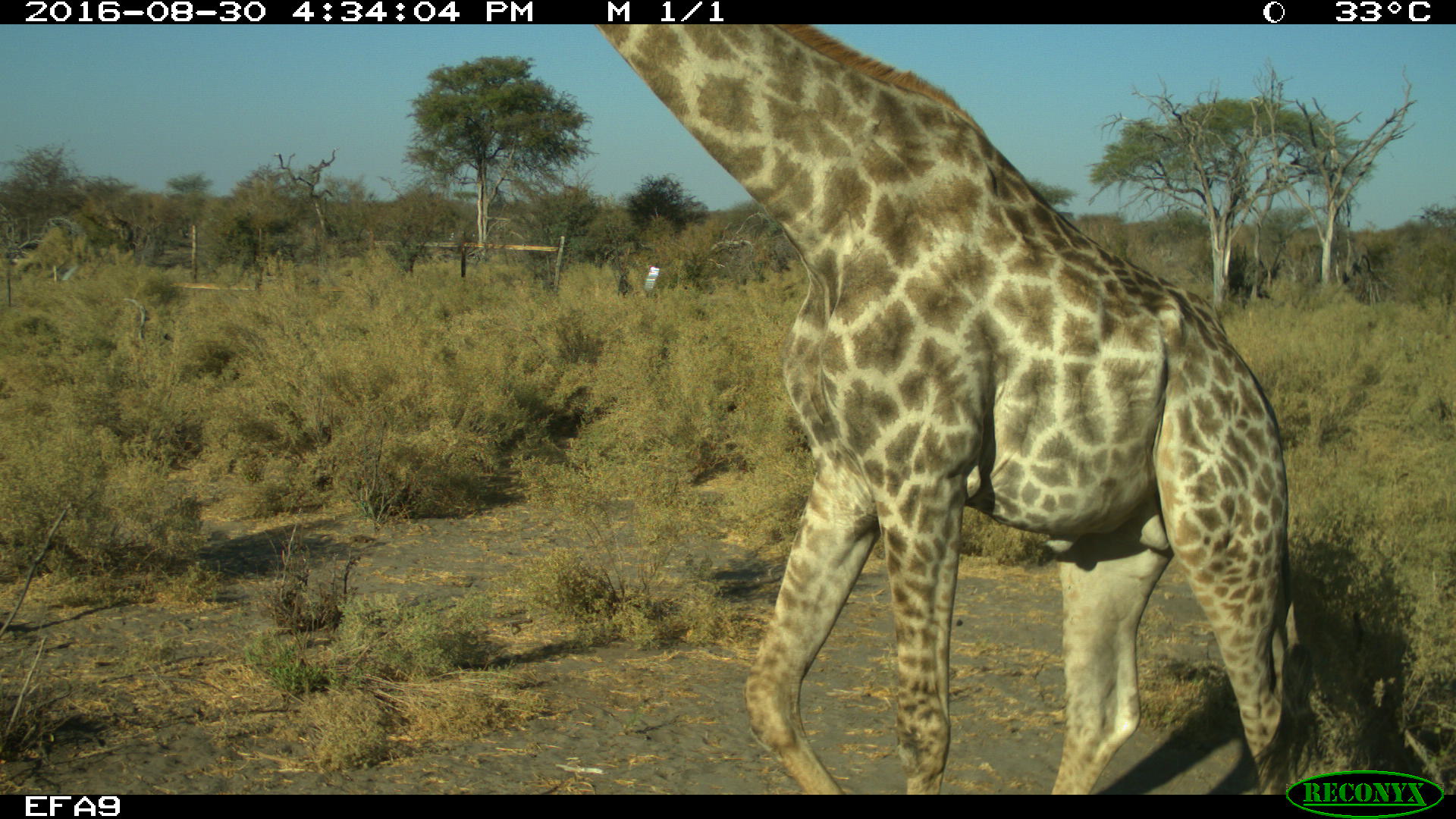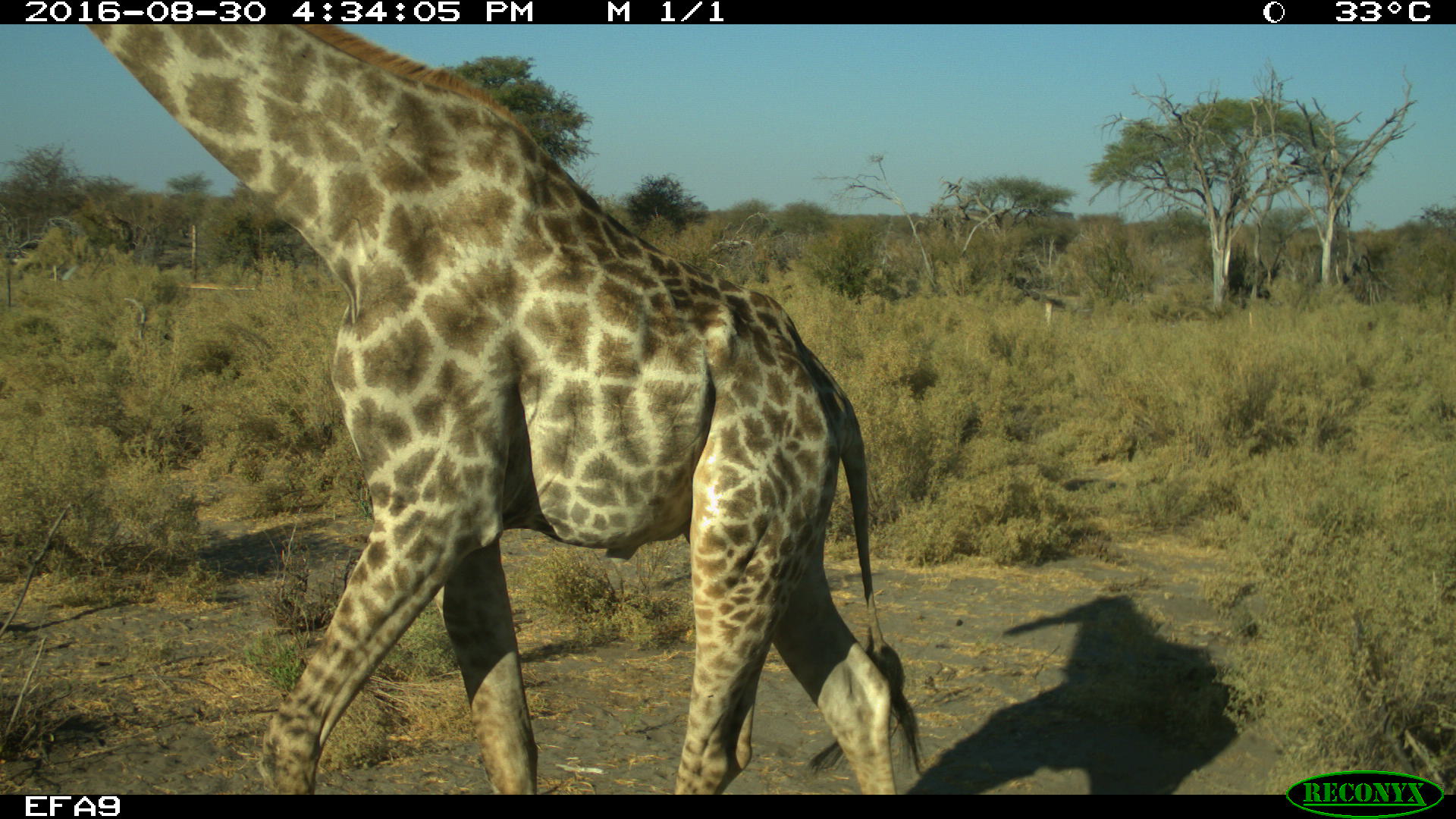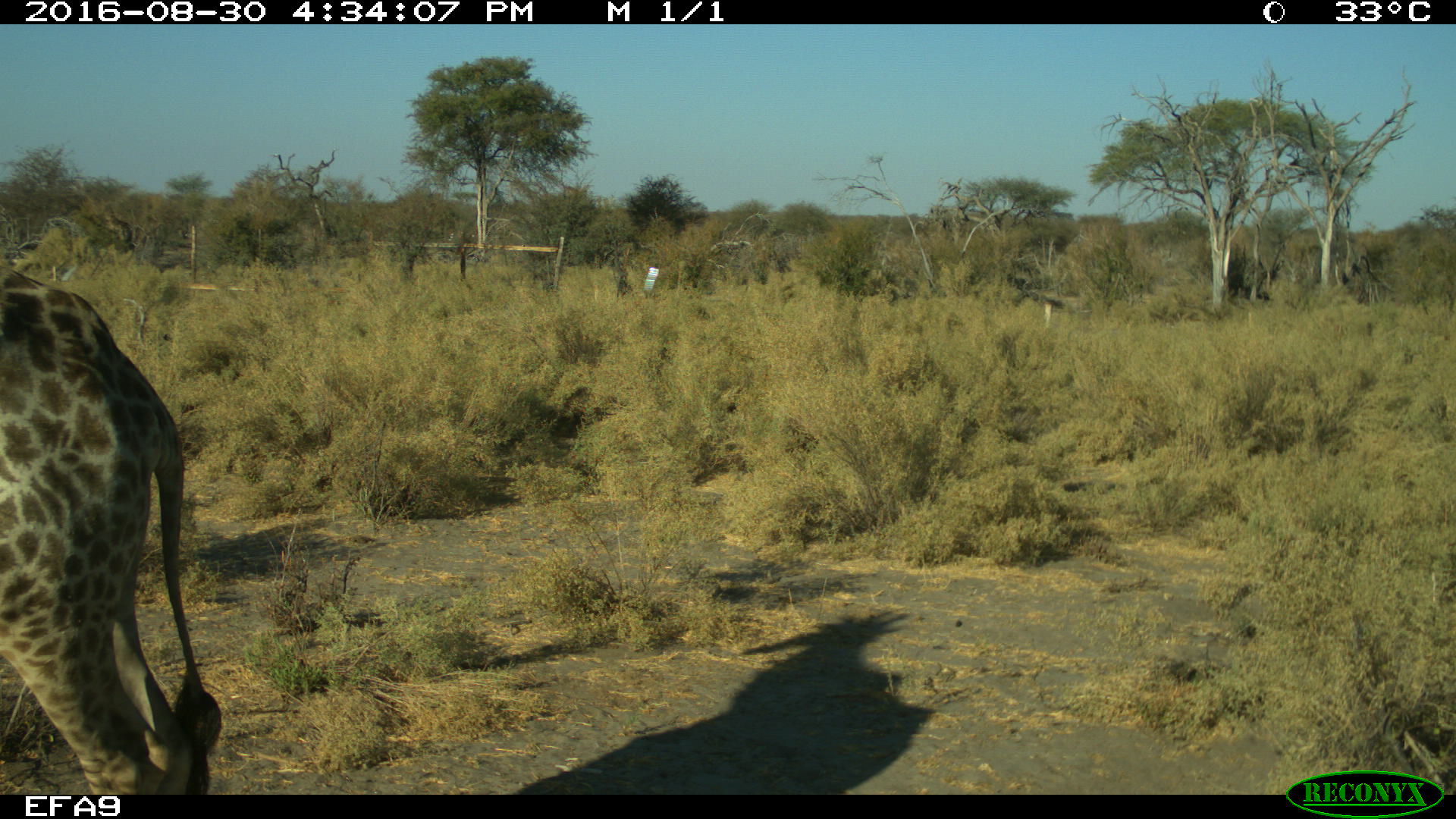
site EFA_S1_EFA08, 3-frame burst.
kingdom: Animalia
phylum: Chordata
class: Mammalia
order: Artiodactyla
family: Giraffidae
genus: Giraffa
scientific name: Giraffa camelopardalis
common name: giraffe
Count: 1.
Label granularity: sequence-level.